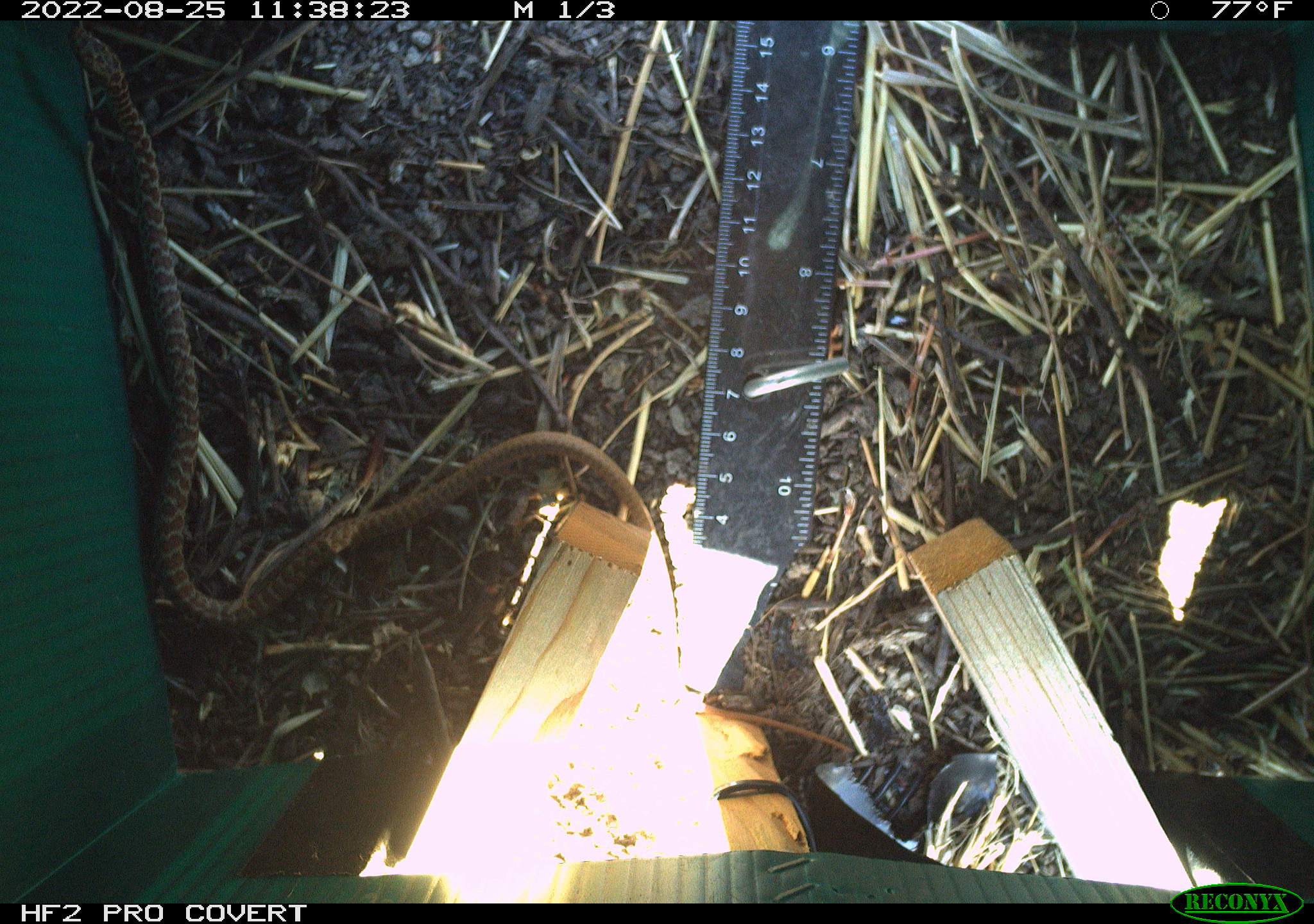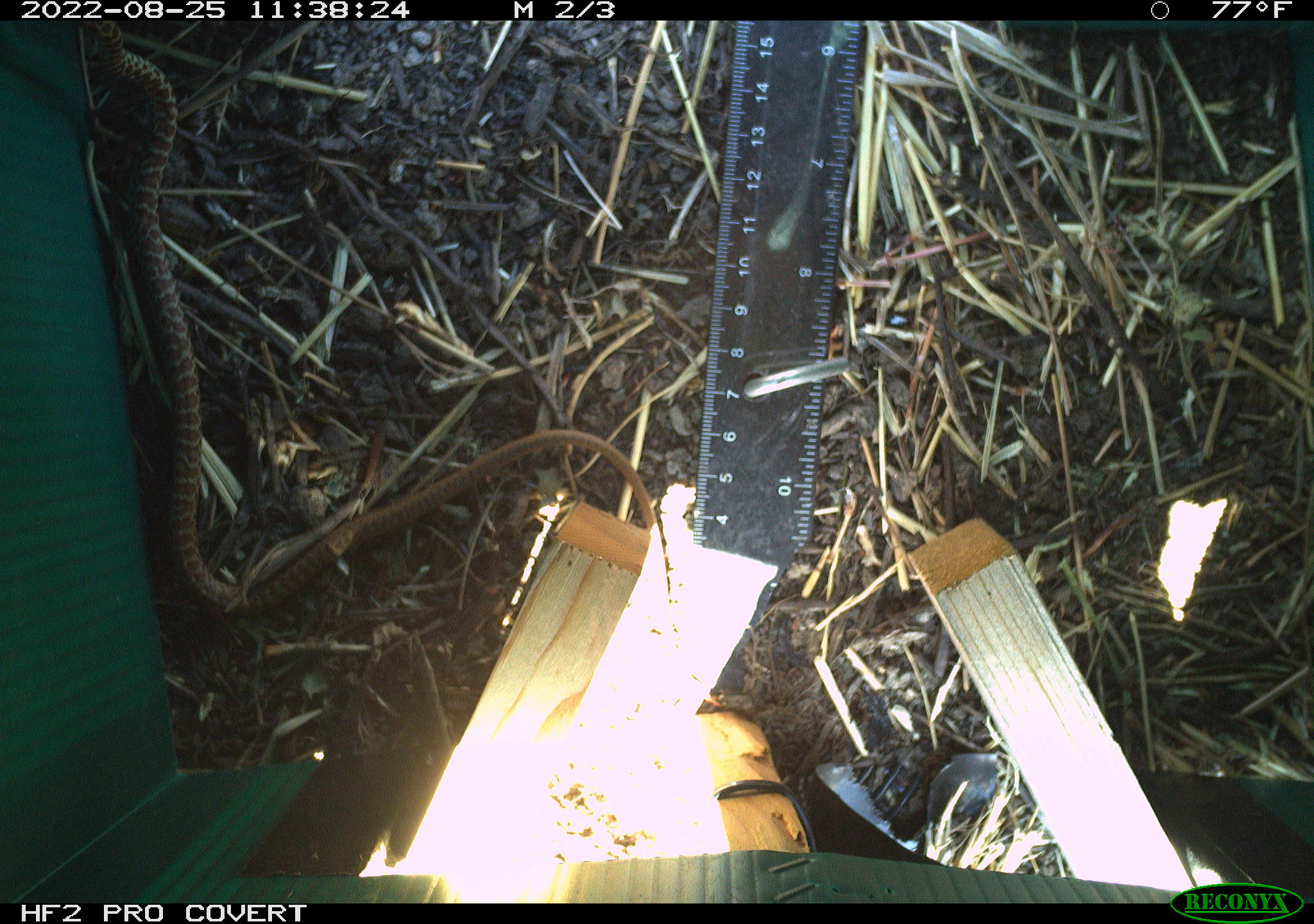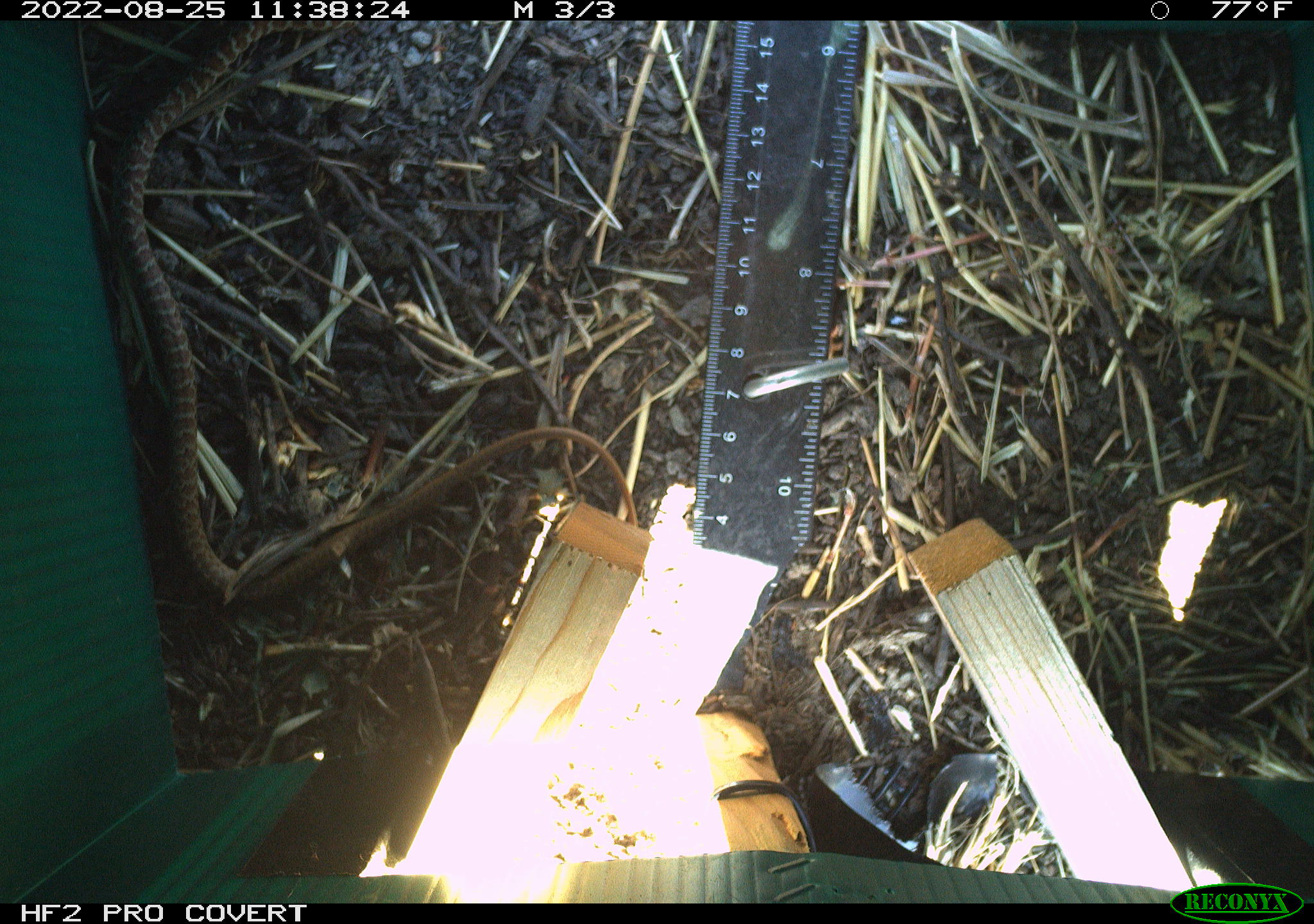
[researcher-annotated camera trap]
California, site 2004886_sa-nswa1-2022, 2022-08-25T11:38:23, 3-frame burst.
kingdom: Animalia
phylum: Chordata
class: Reptilia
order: Squamata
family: Colubridae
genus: Coluber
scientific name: Coluber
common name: north american racers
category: coluber species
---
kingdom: Animalia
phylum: Chordata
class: Reptilia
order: Squamata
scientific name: Squamata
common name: lizards and snakes